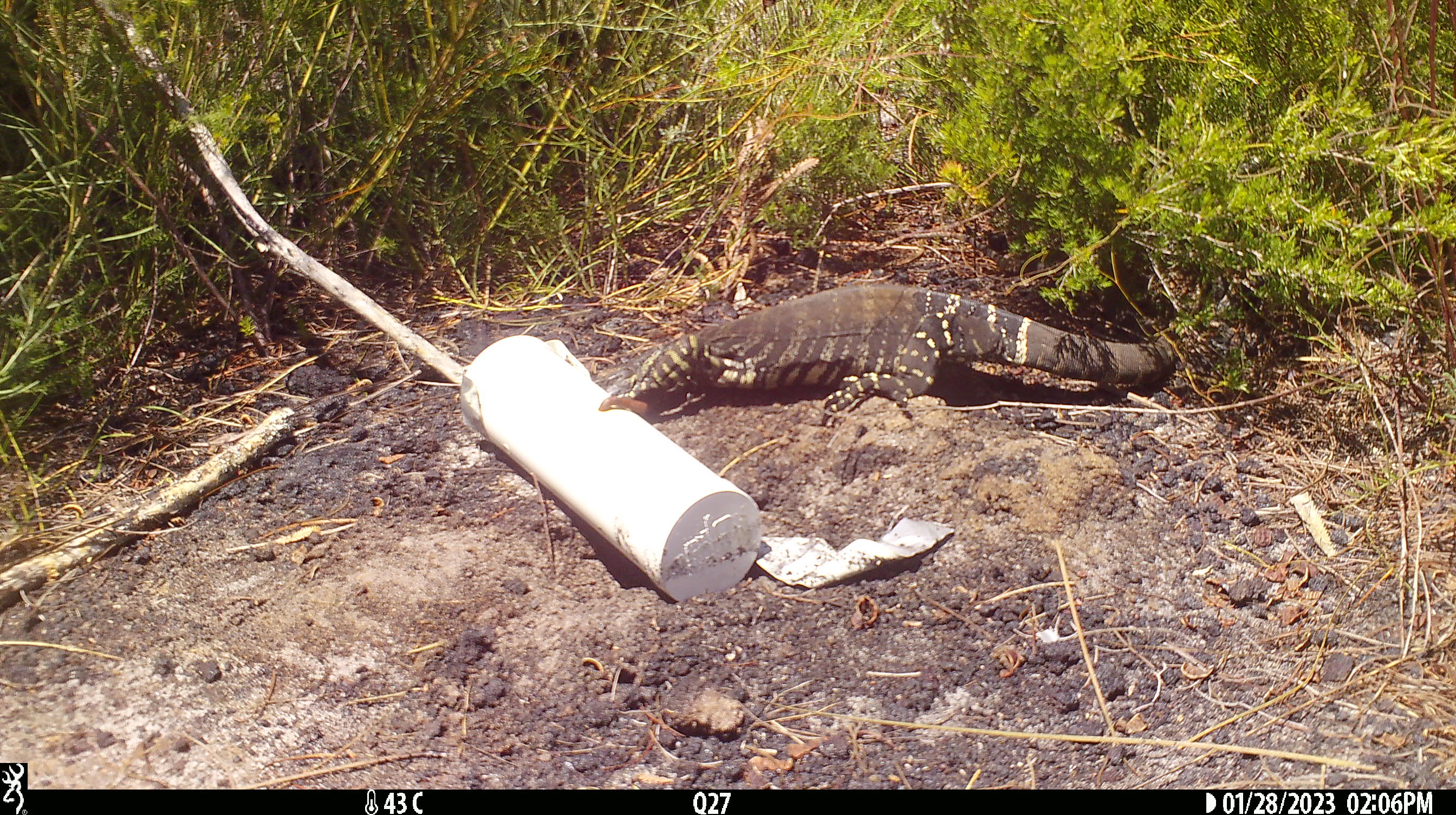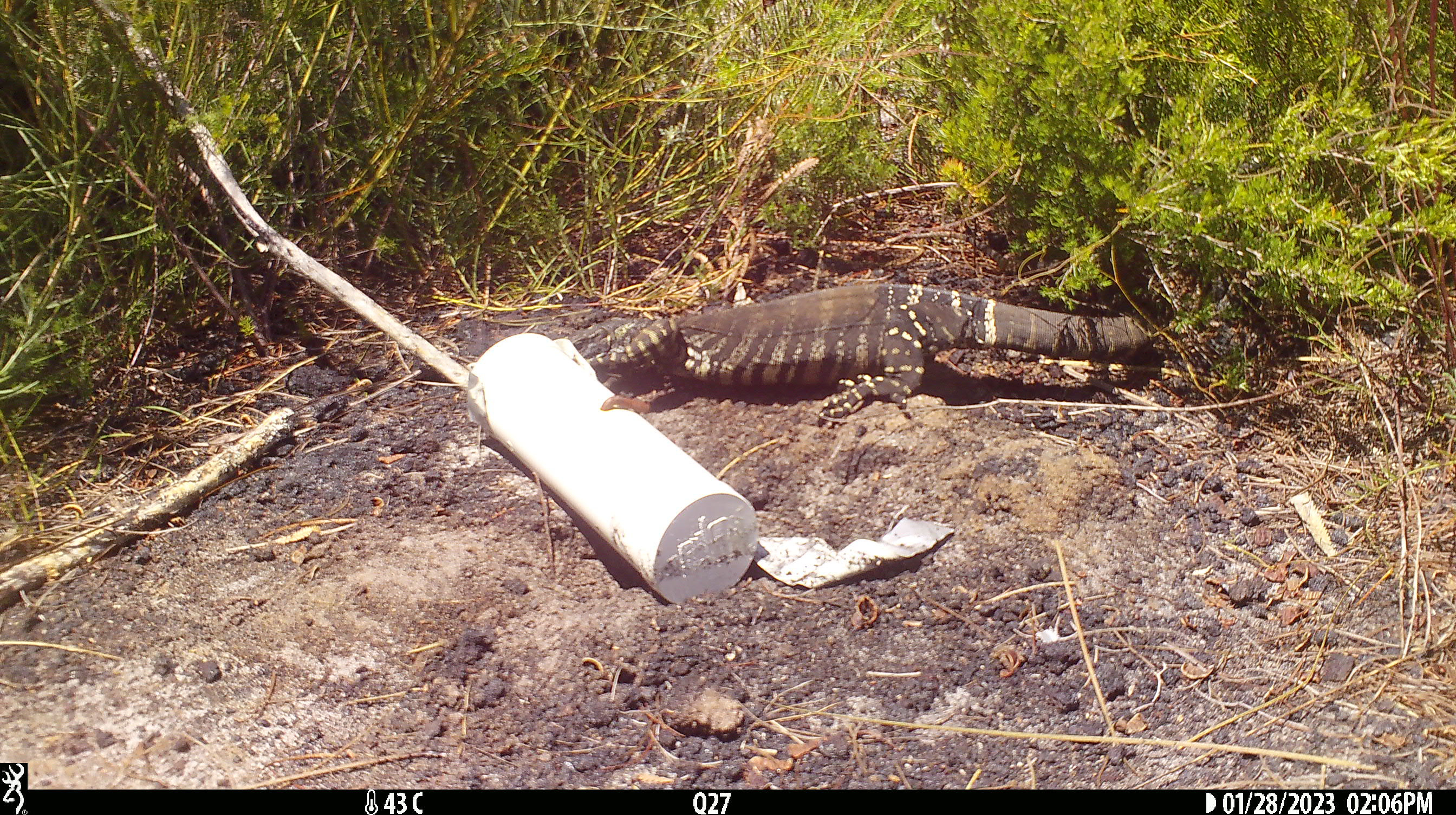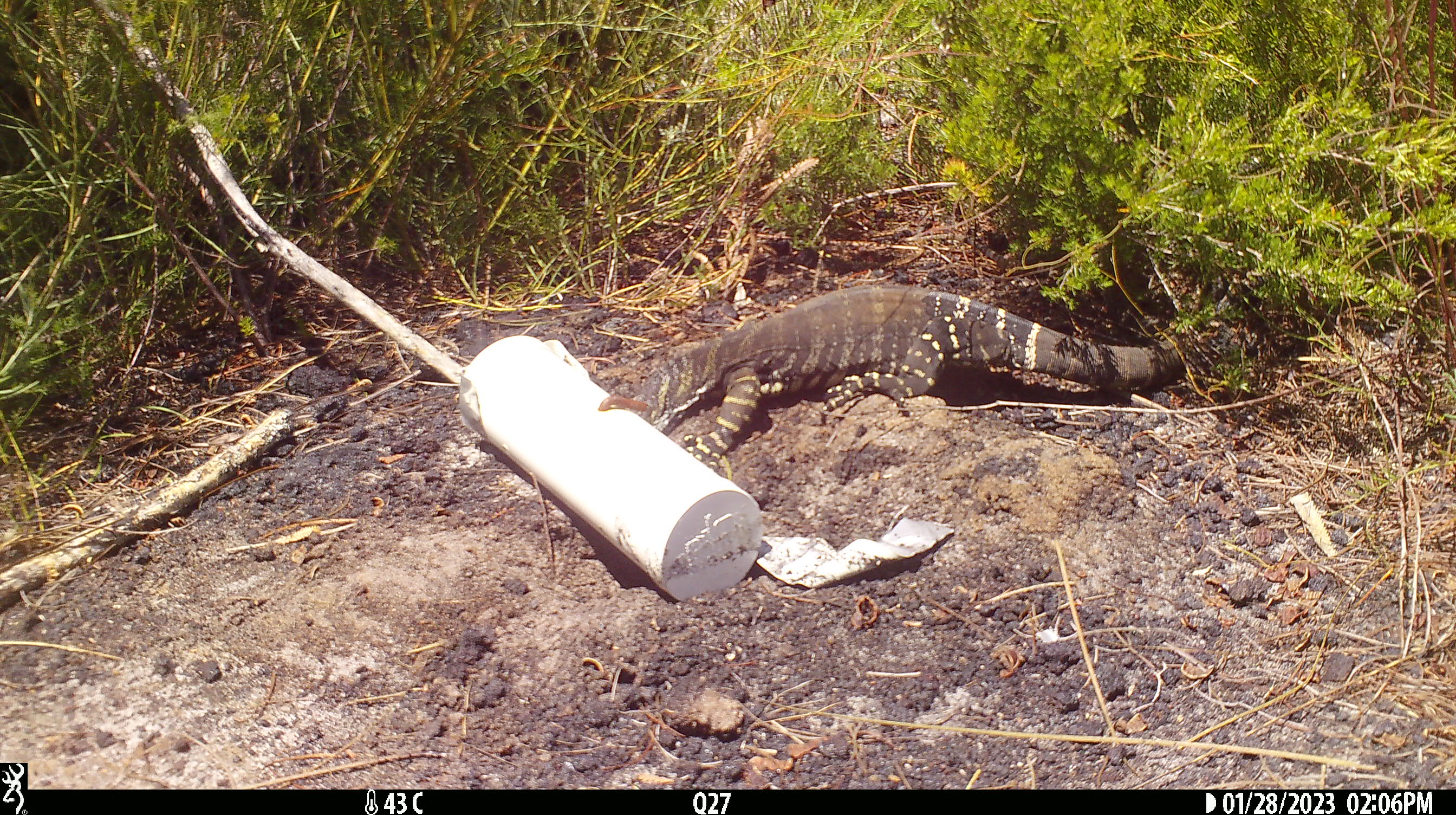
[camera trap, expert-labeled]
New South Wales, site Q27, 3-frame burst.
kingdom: Animalia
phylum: Chordata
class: Reptilia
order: Squamata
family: Varanidae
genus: Varanus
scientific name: Varanus varius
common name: lace monitor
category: goanna